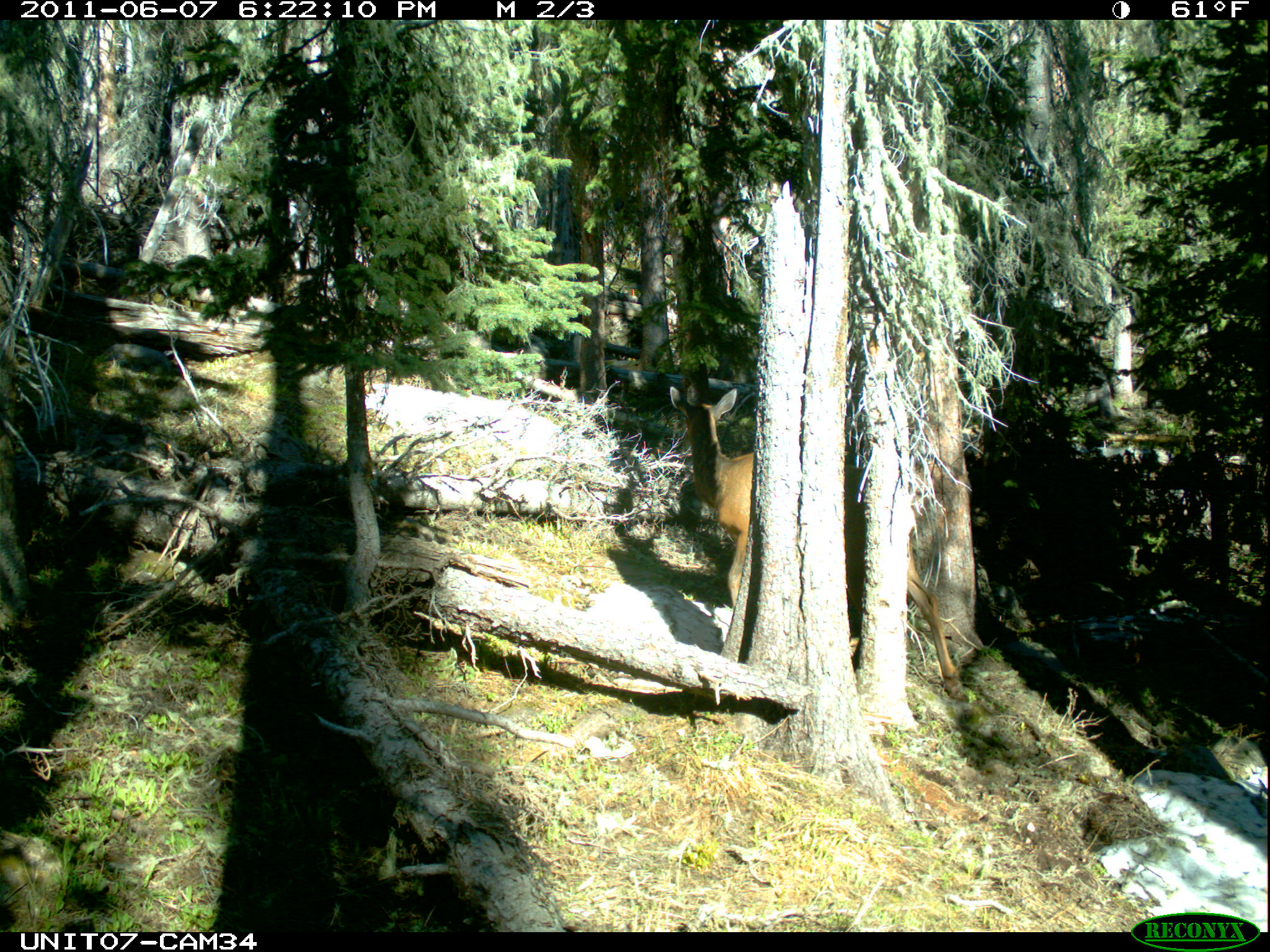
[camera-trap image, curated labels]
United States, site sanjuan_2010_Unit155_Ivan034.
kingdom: Animalia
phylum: Chordata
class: Mammalia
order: Artiodactyla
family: Cervidae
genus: Cervus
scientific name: Cervus elaphus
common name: red deer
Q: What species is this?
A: Cervus elaphus (red deer).